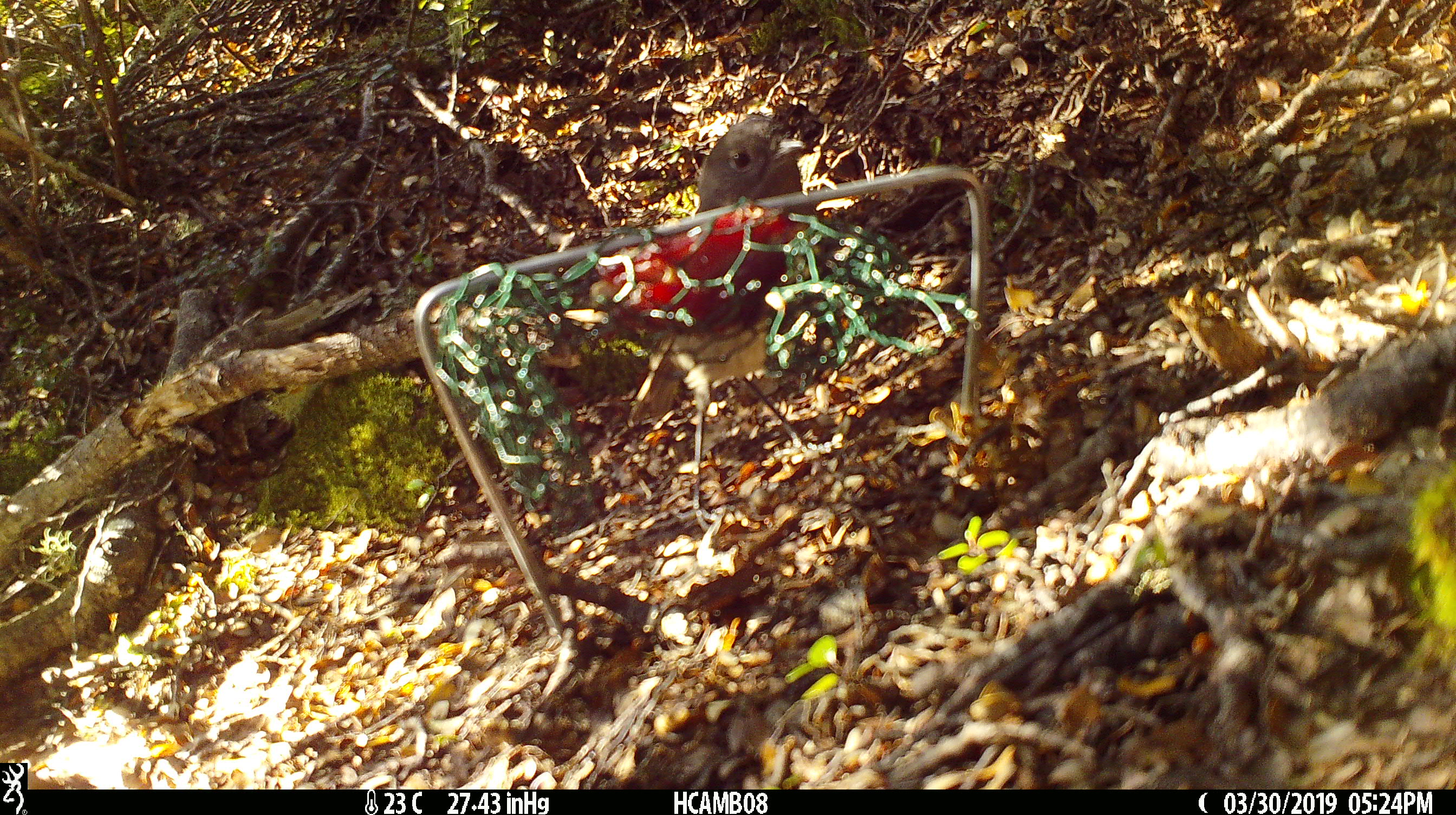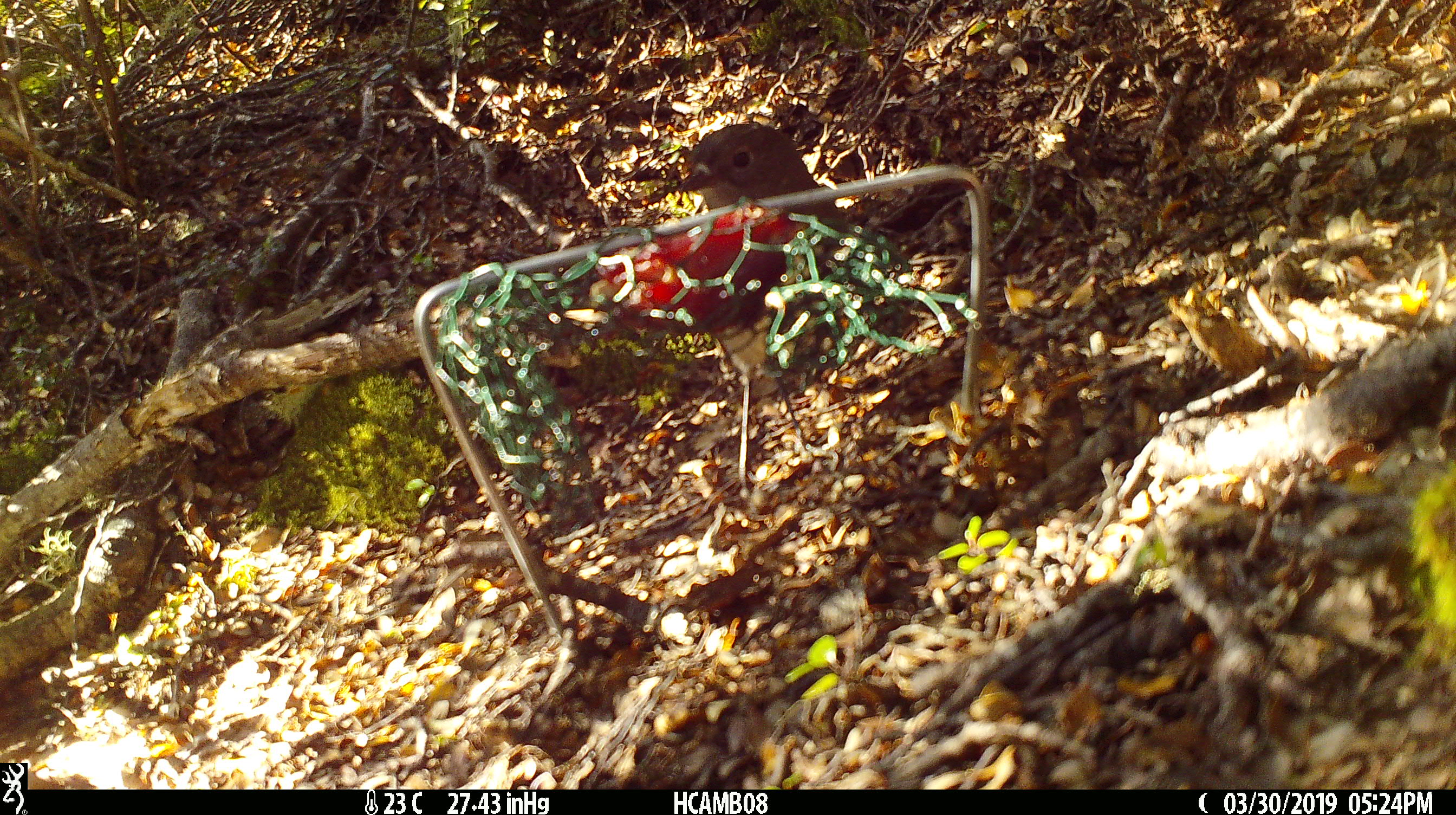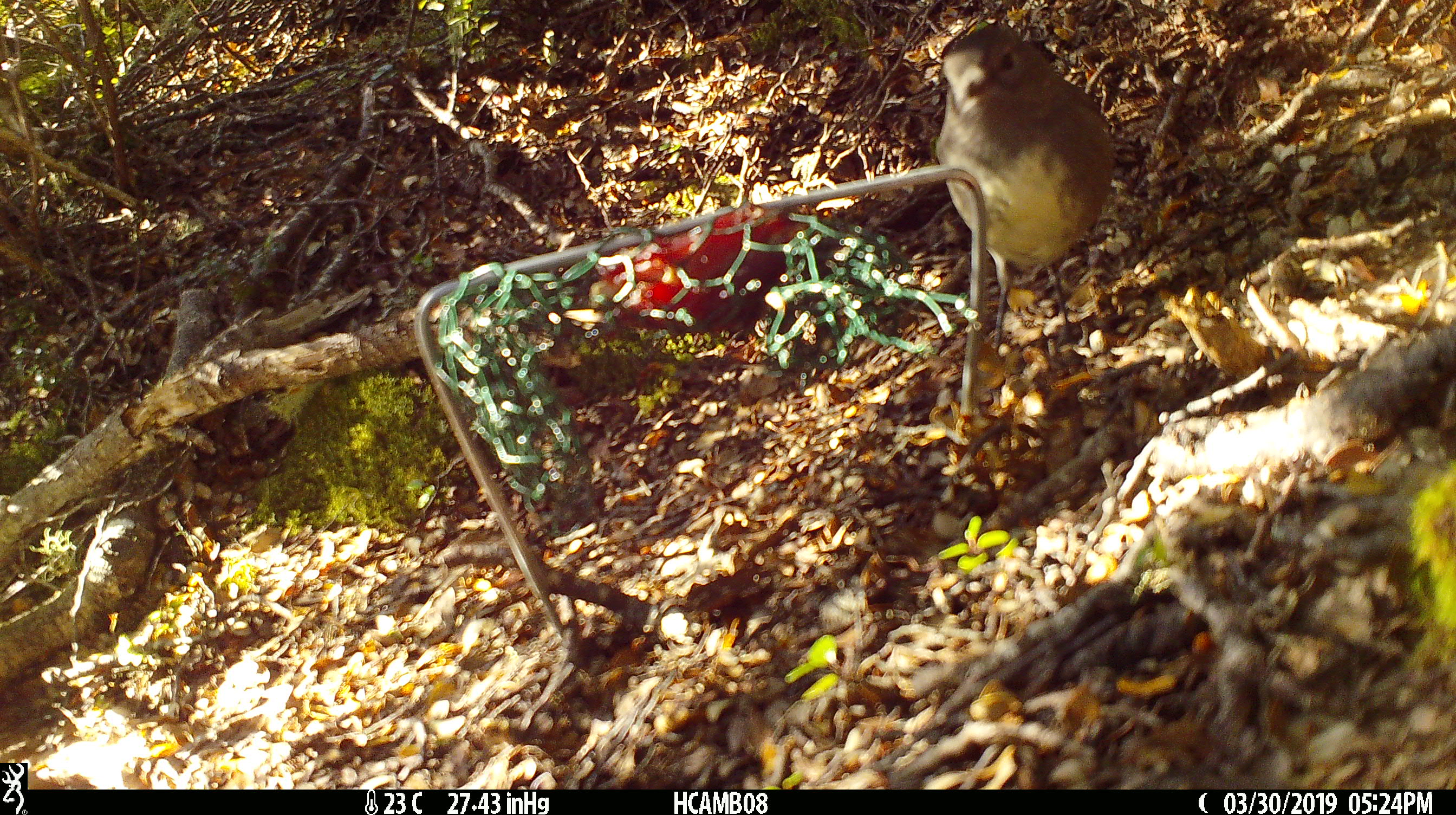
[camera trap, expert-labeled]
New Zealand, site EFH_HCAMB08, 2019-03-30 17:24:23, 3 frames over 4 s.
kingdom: Animalia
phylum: Chordata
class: Aves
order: Passeriformes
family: Petroicidae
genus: Petroica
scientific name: Petroica australis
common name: new zealand robin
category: robin